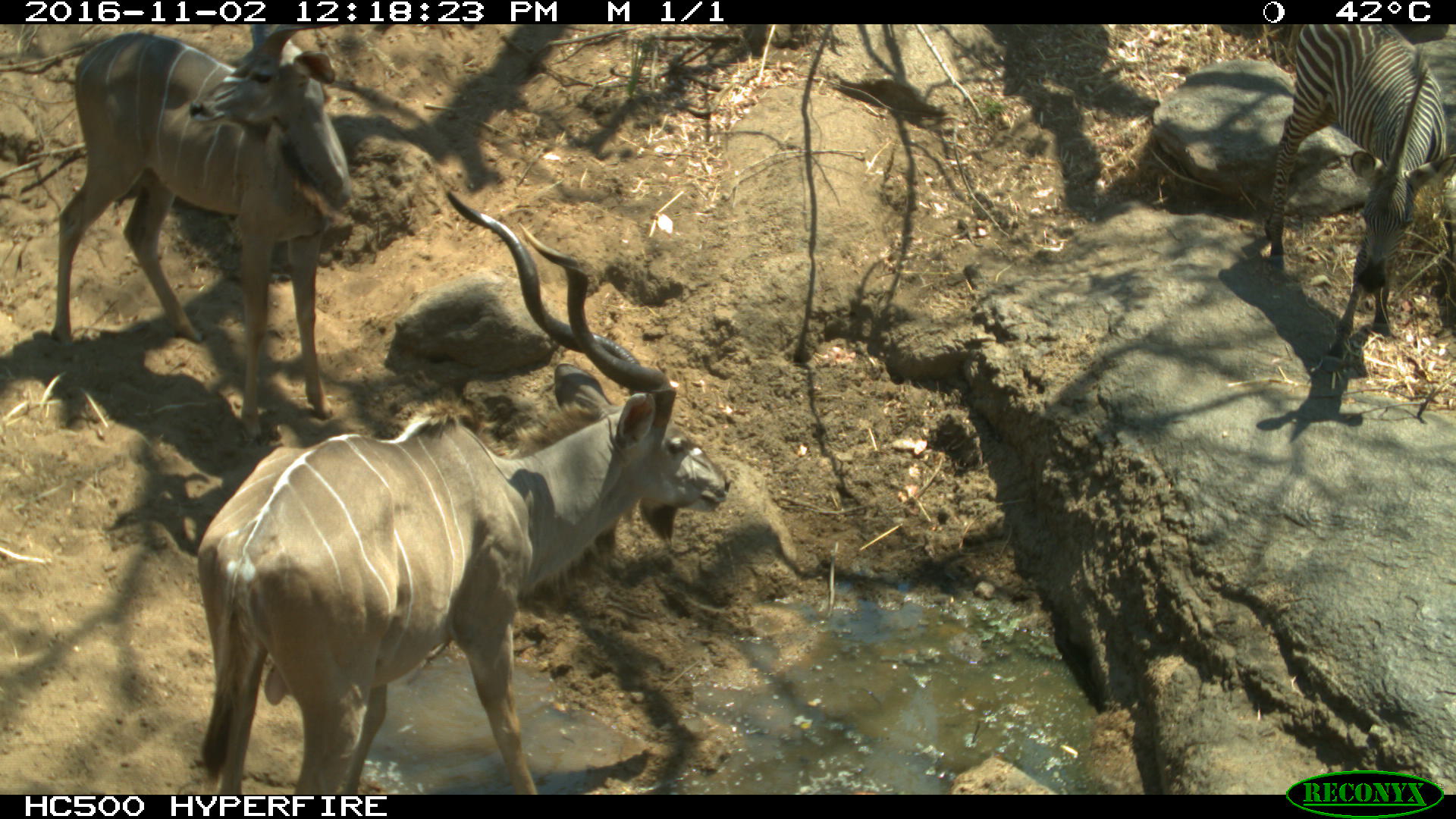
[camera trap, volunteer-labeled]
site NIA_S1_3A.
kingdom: Animalia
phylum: Chordata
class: Mammalia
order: Artiodactyla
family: Bovidae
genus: Tragelaphus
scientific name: Tragelaphus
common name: kudu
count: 2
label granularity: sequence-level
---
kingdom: Animalia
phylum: Chordata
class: Mammalia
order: Perissodactyla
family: Equidae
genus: Equus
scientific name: Equus quagga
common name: plains zebra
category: zebraplains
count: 1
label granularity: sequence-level